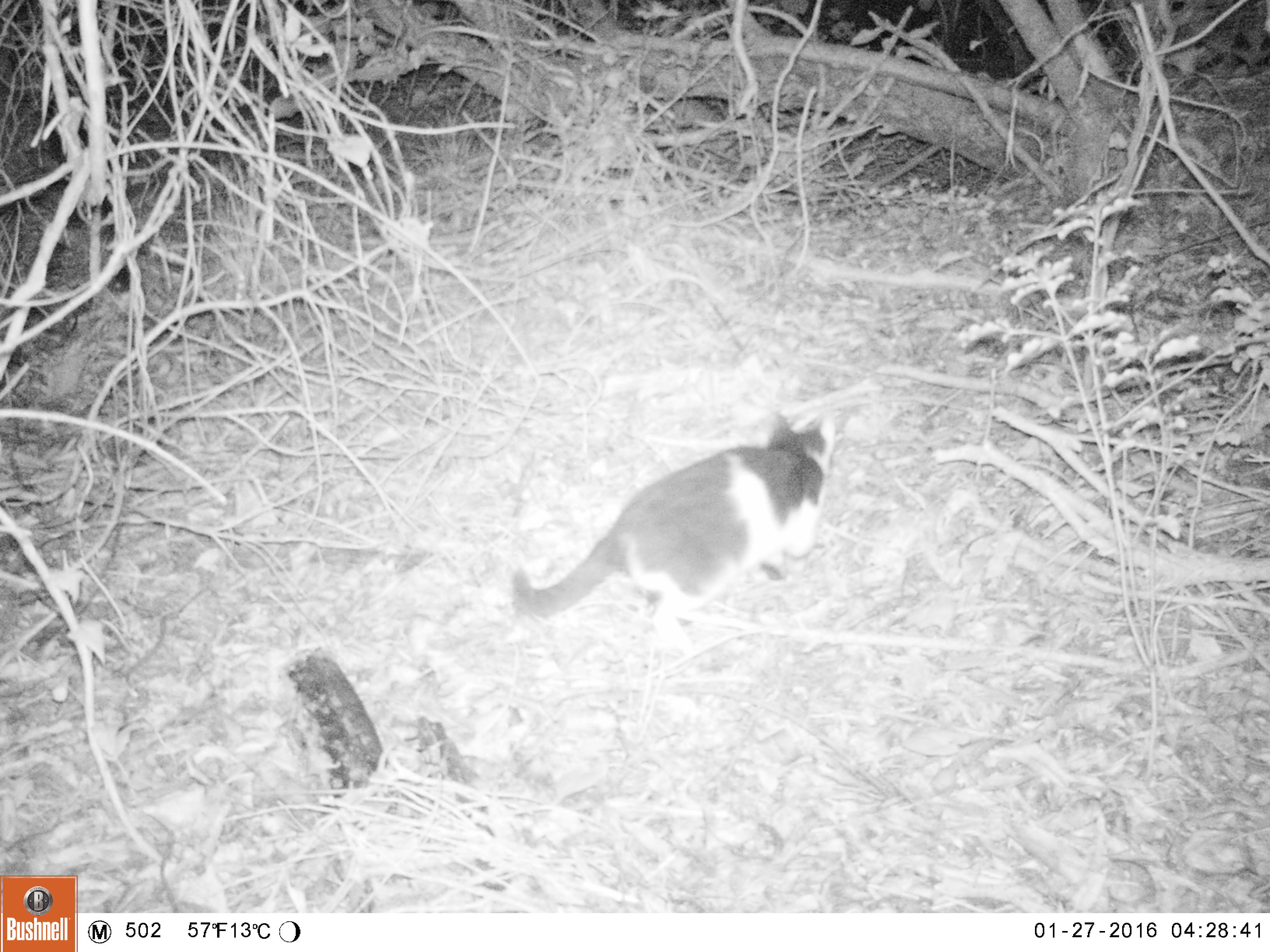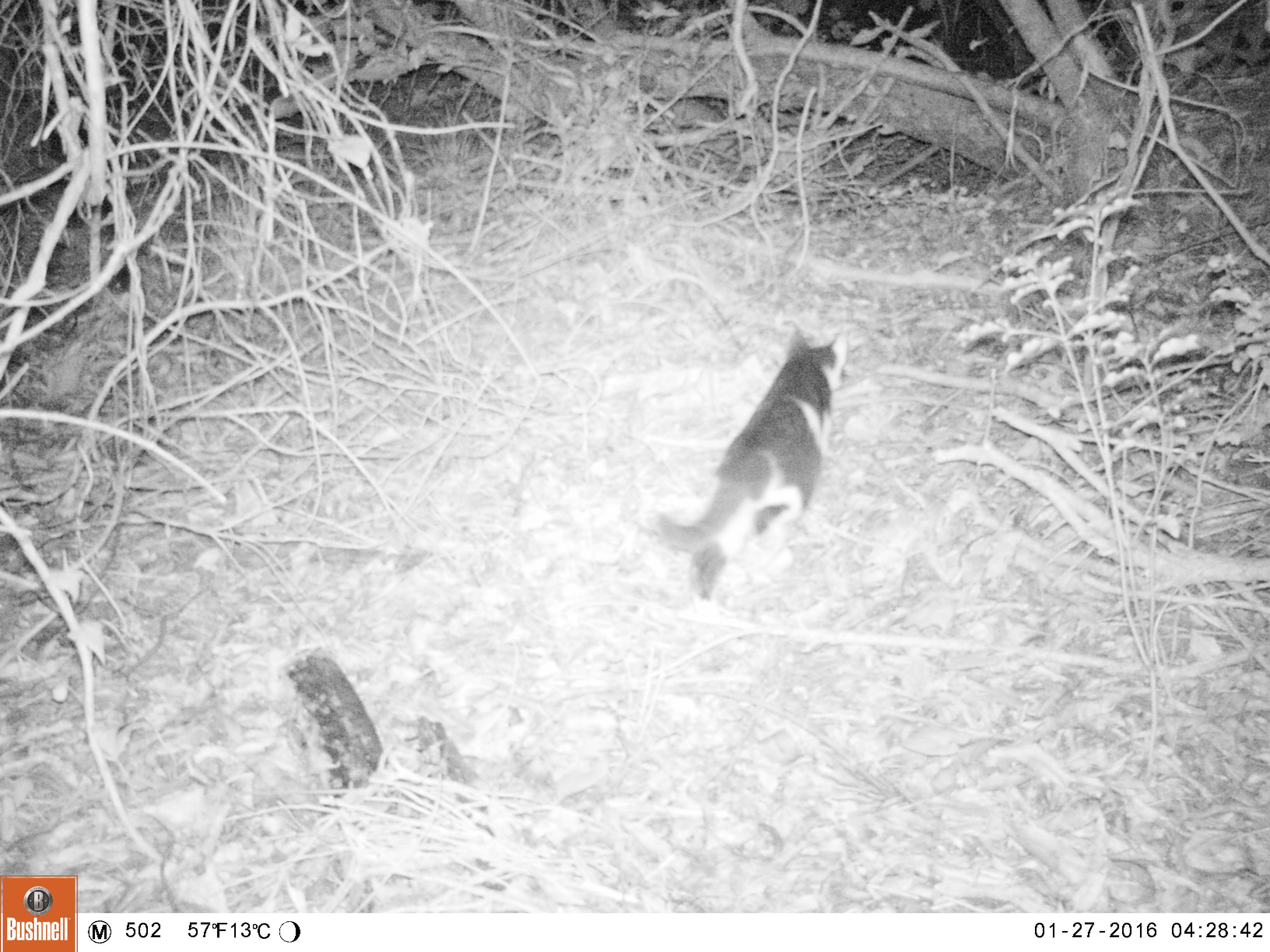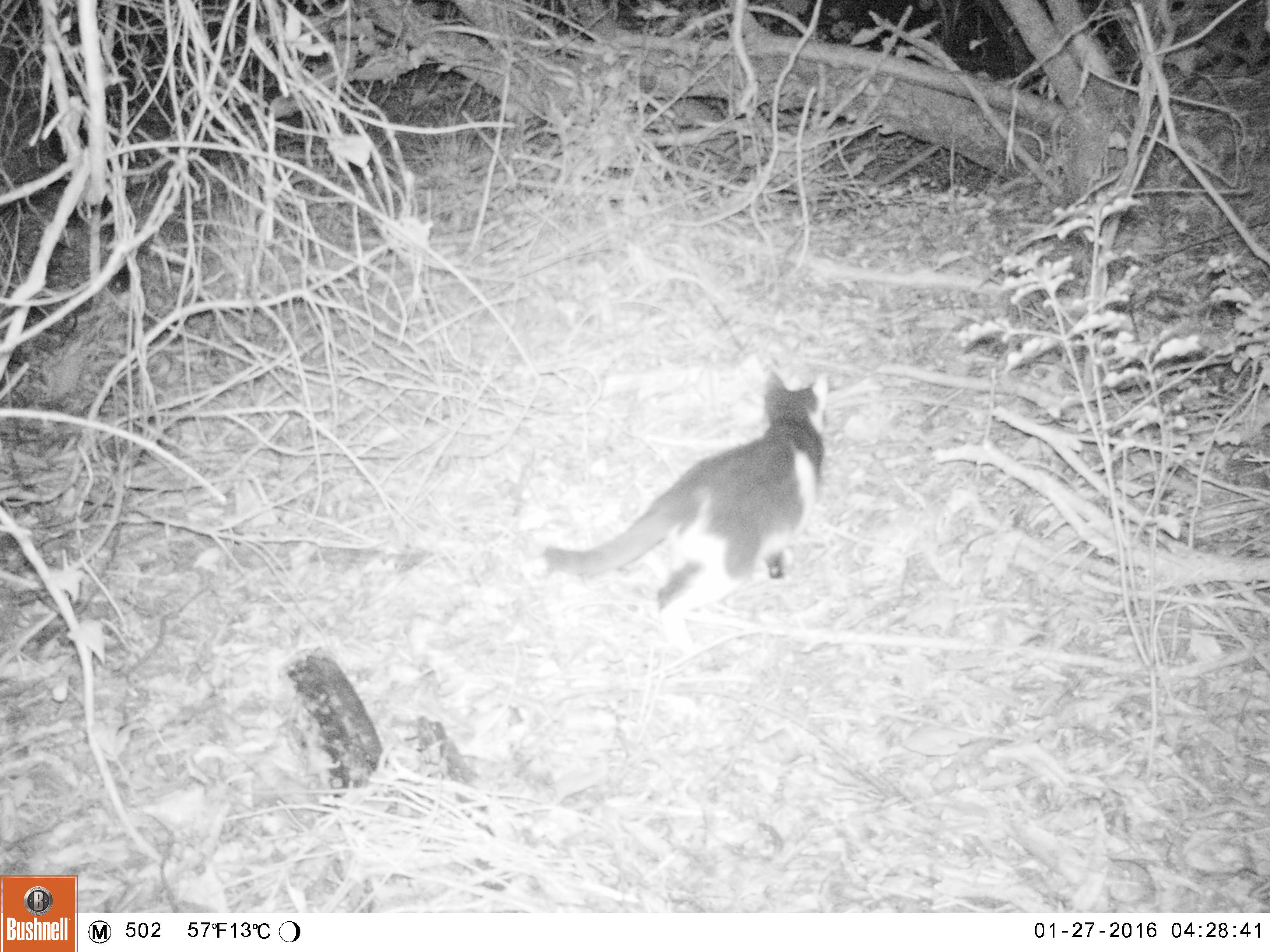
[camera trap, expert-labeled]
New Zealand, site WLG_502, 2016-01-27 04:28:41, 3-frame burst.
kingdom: Animalia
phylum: Chordata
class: Mammalia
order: Carnivora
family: Felidae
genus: Felis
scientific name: Felis catus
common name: domestic cat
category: cat